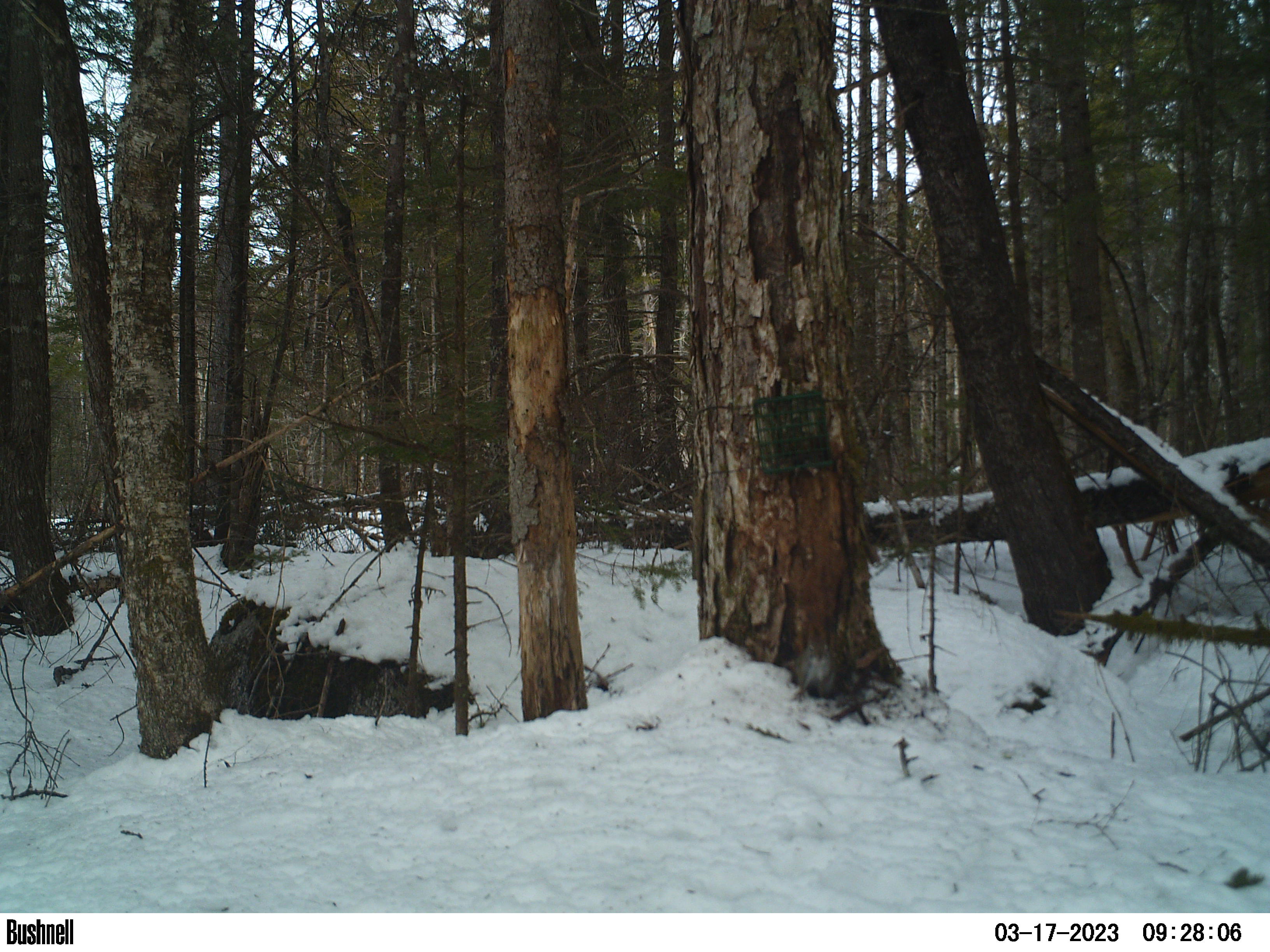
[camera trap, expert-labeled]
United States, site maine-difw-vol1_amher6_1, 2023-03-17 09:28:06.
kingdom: Animalia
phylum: Chordata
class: Mammalia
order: Rodentia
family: Sciuridae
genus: Tamiasciurus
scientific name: Tamiasciurus hudsonicus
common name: red squirrel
Red squirrel (Tamiasciurus hudsonicus).